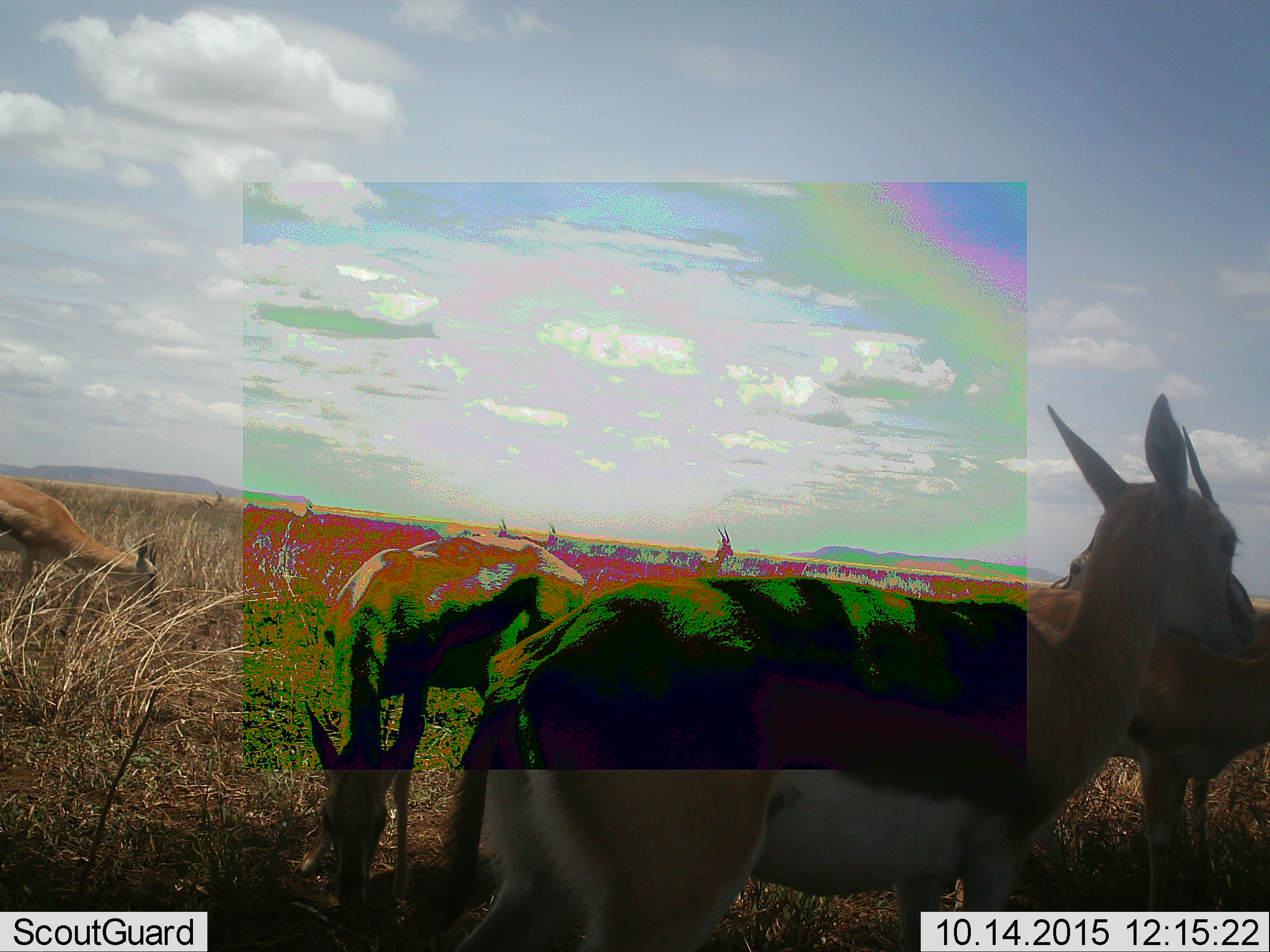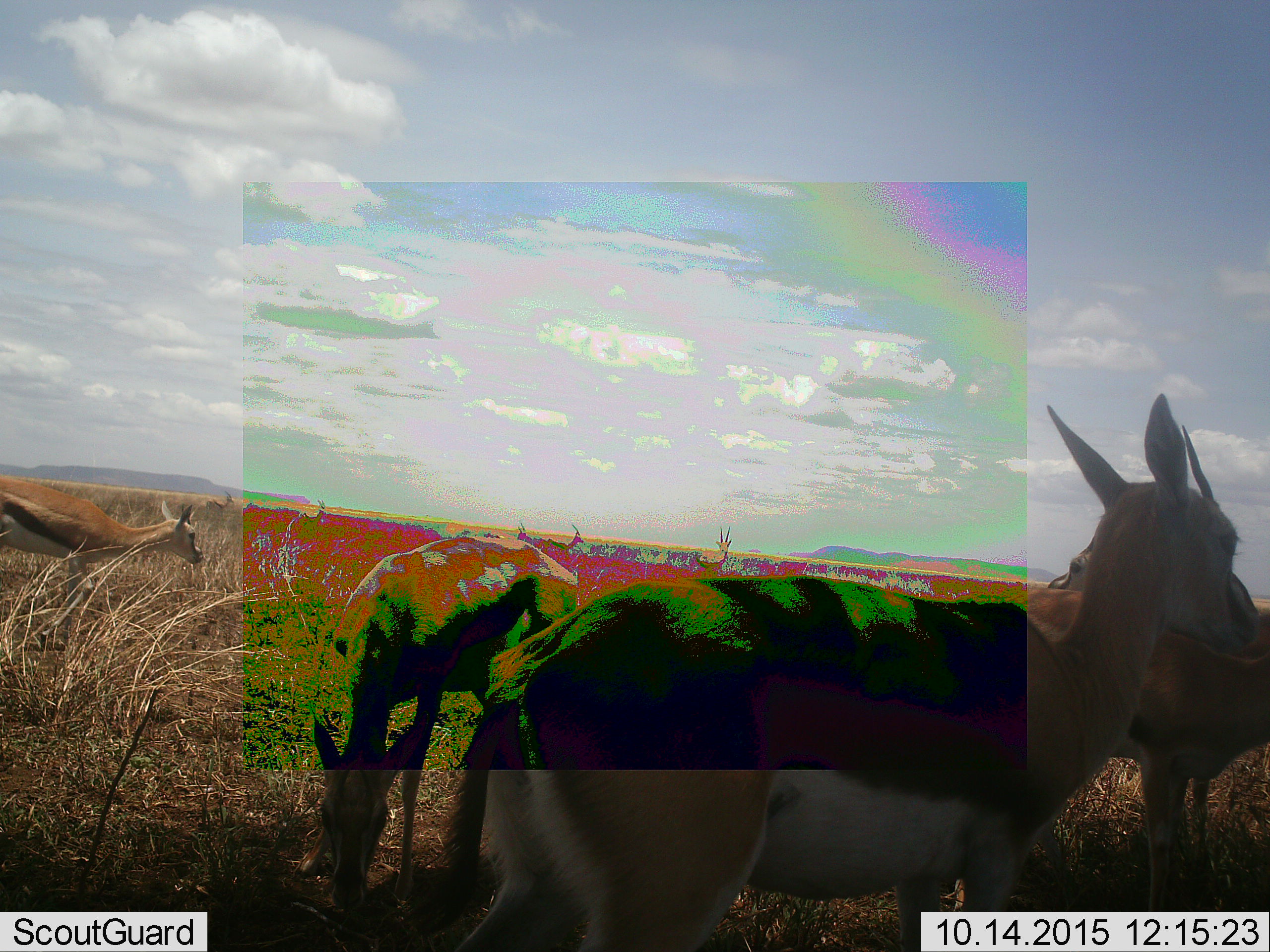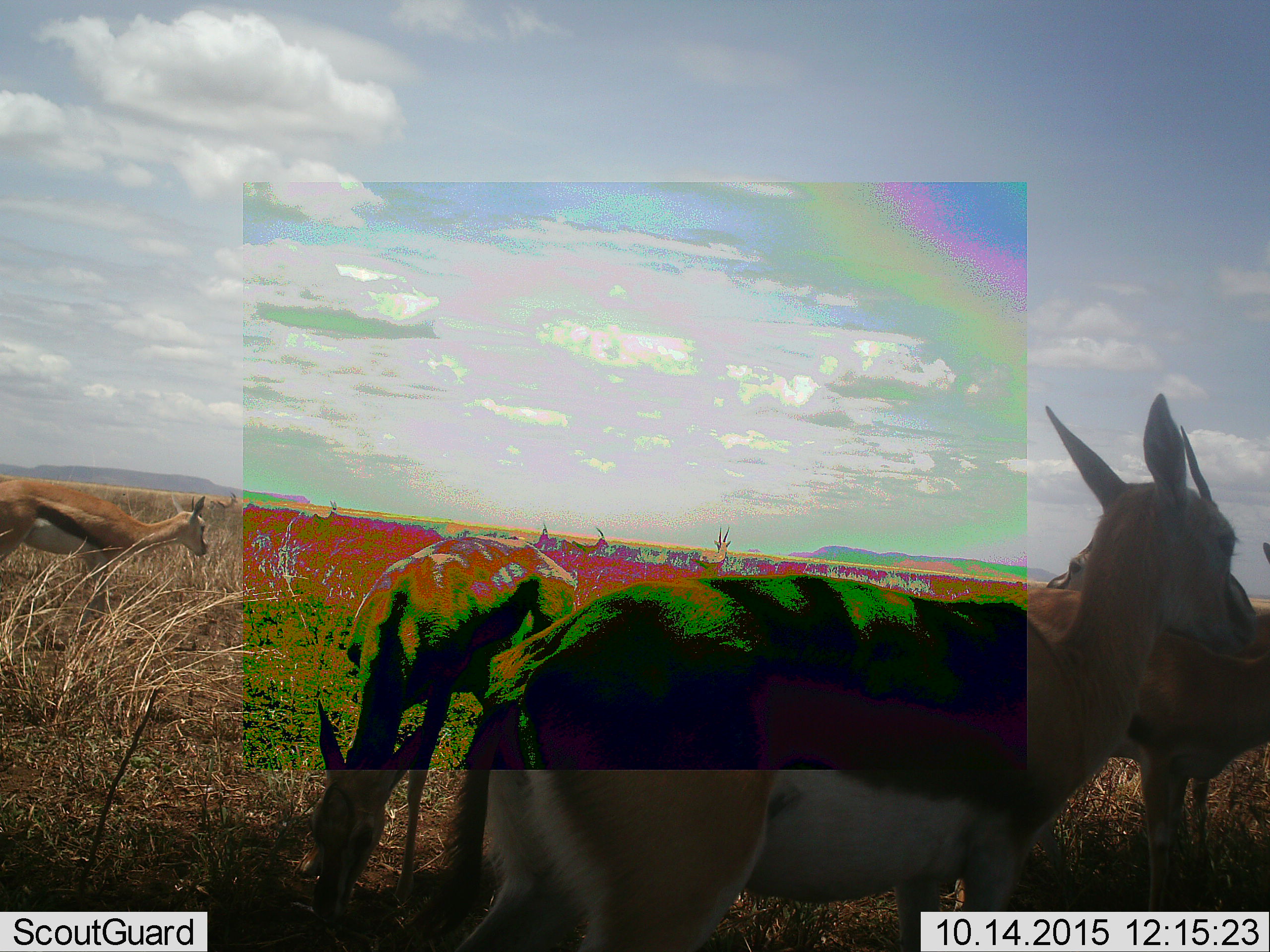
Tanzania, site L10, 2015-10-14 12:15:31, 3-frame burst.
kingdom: Animalia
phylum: Chordata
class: Mammalia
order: Artiodactyla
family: Bovidae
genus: Eudorcas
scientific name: Eudorcas thomsonii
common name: thomson's gazelle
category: gazellethomsons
Gazellethomsons (thomson's gazelle) (Eudorcas thomsonii), count 9. Behavior (volunteer vote fractions): standing 89%, resting 11%, moving 33%, interacting 0%. Young present (vote fraction): 33%. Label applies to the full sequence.